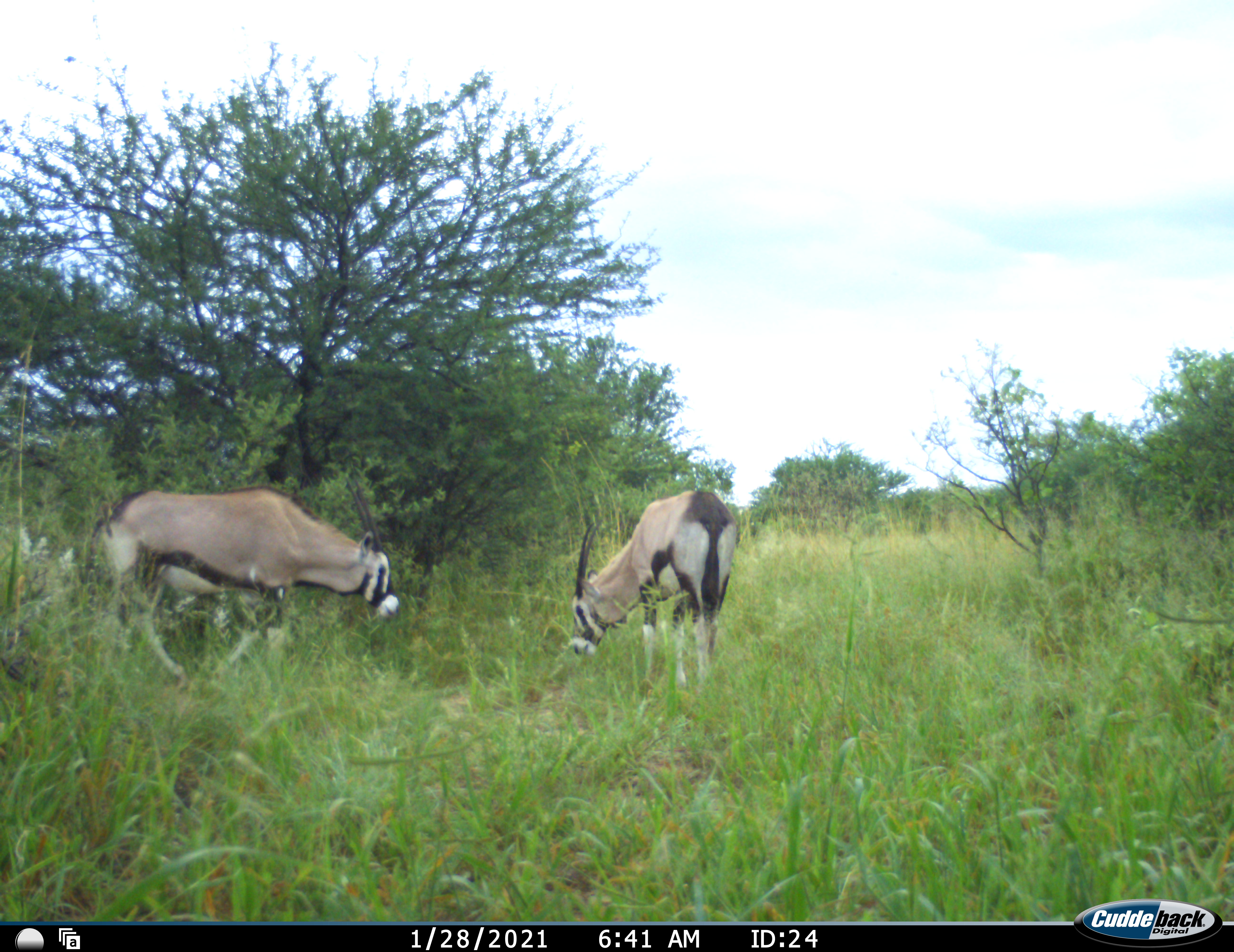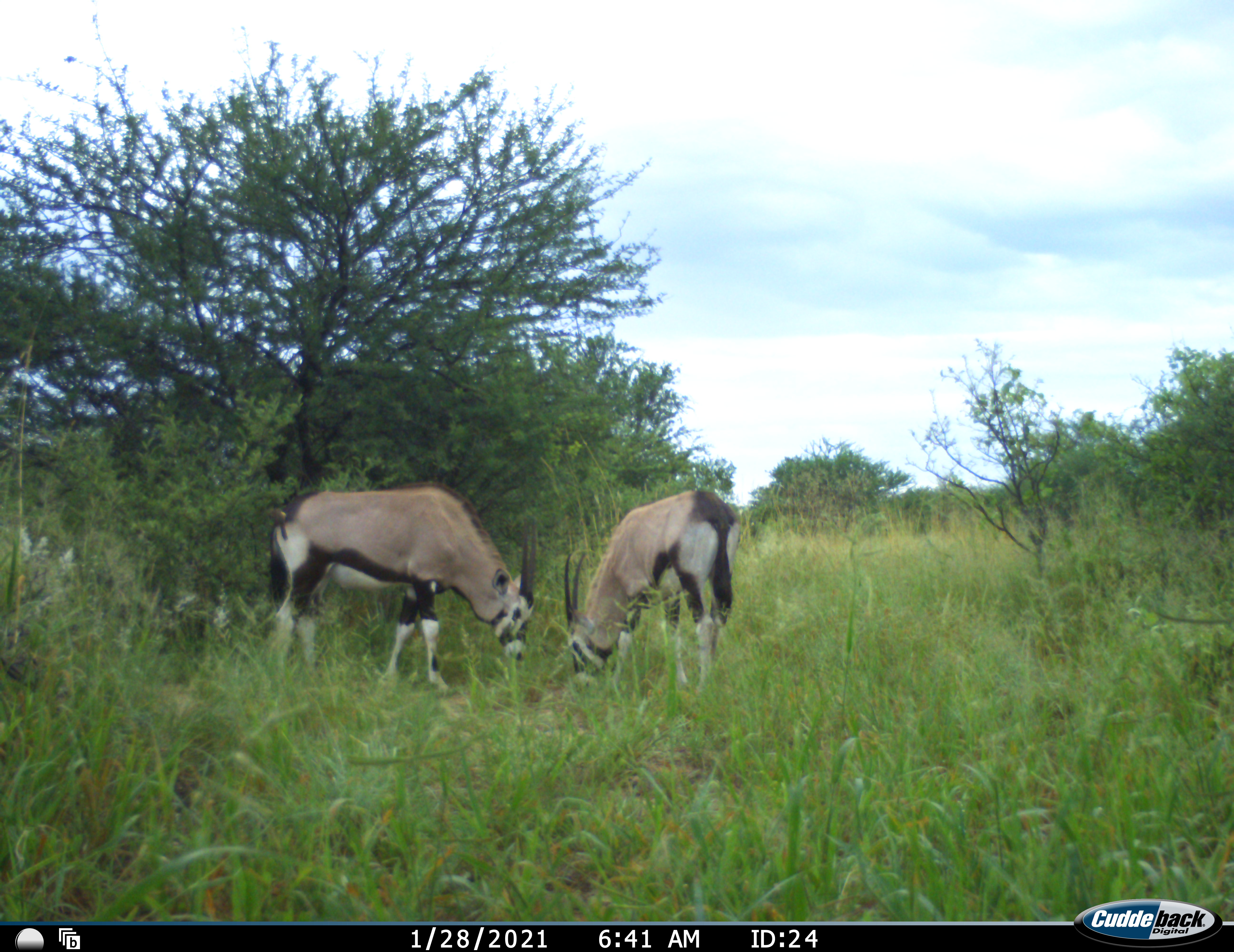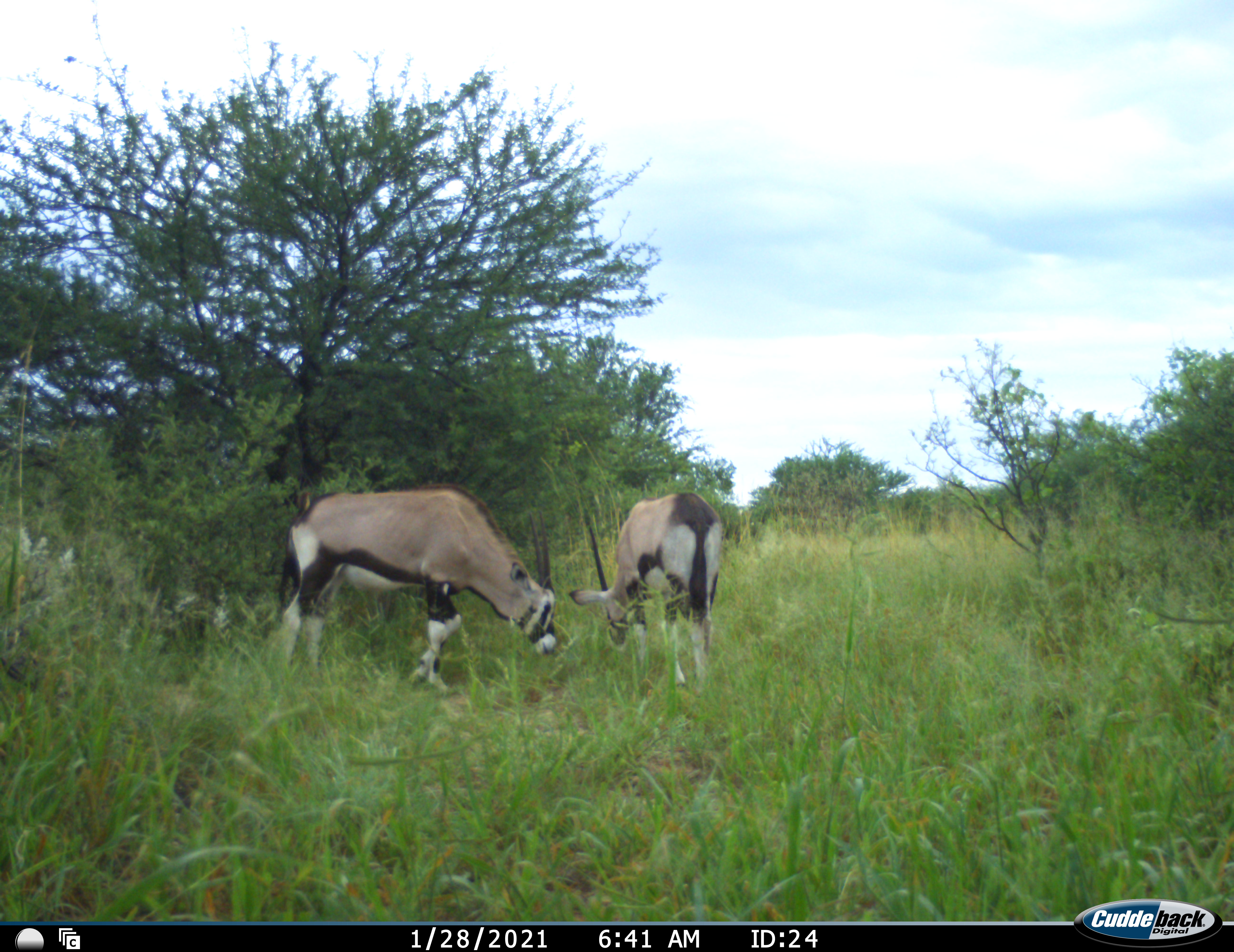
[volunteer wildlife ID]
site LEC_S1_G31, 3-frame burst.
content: unidentified animal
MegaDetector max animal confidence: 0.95